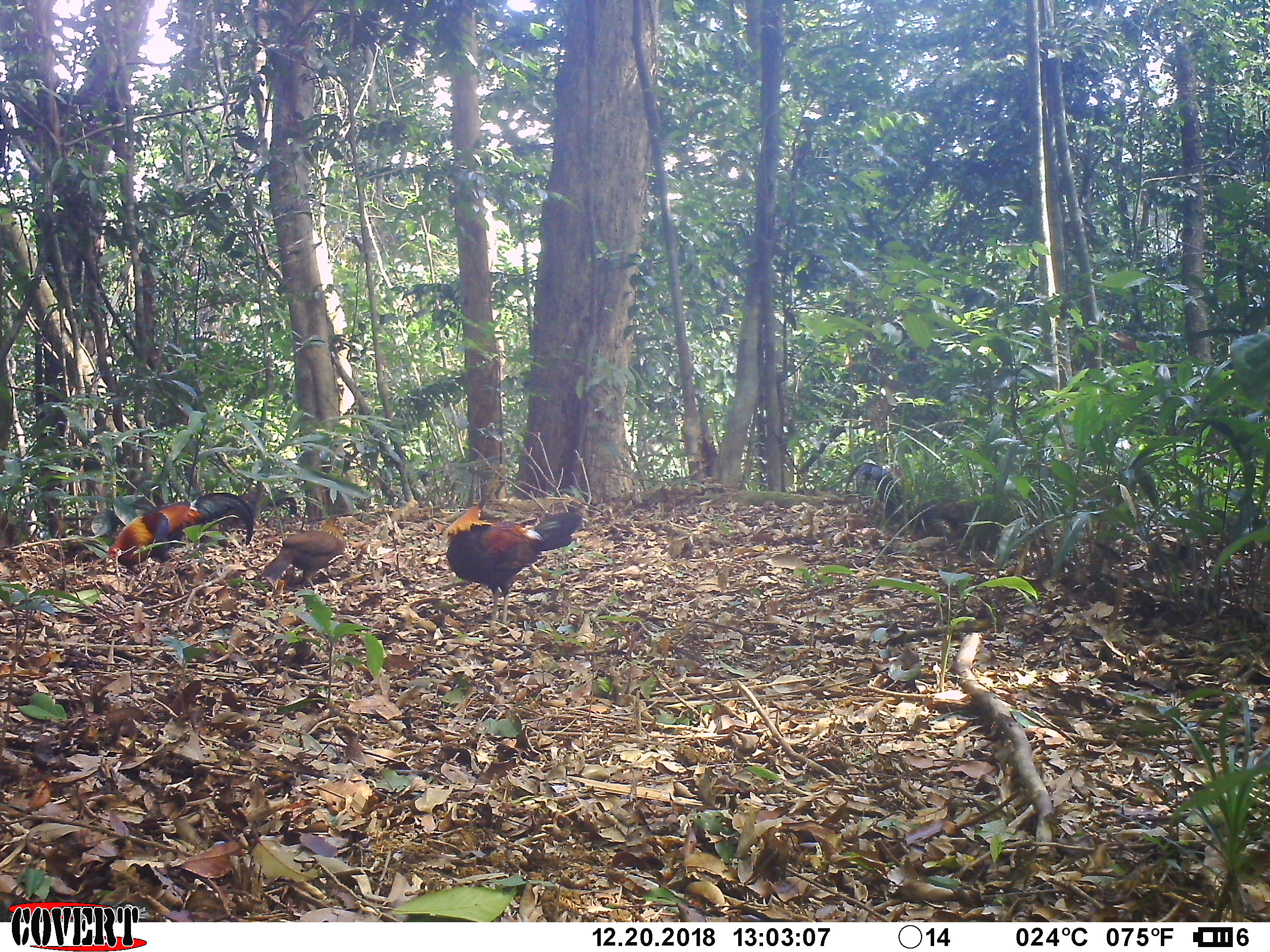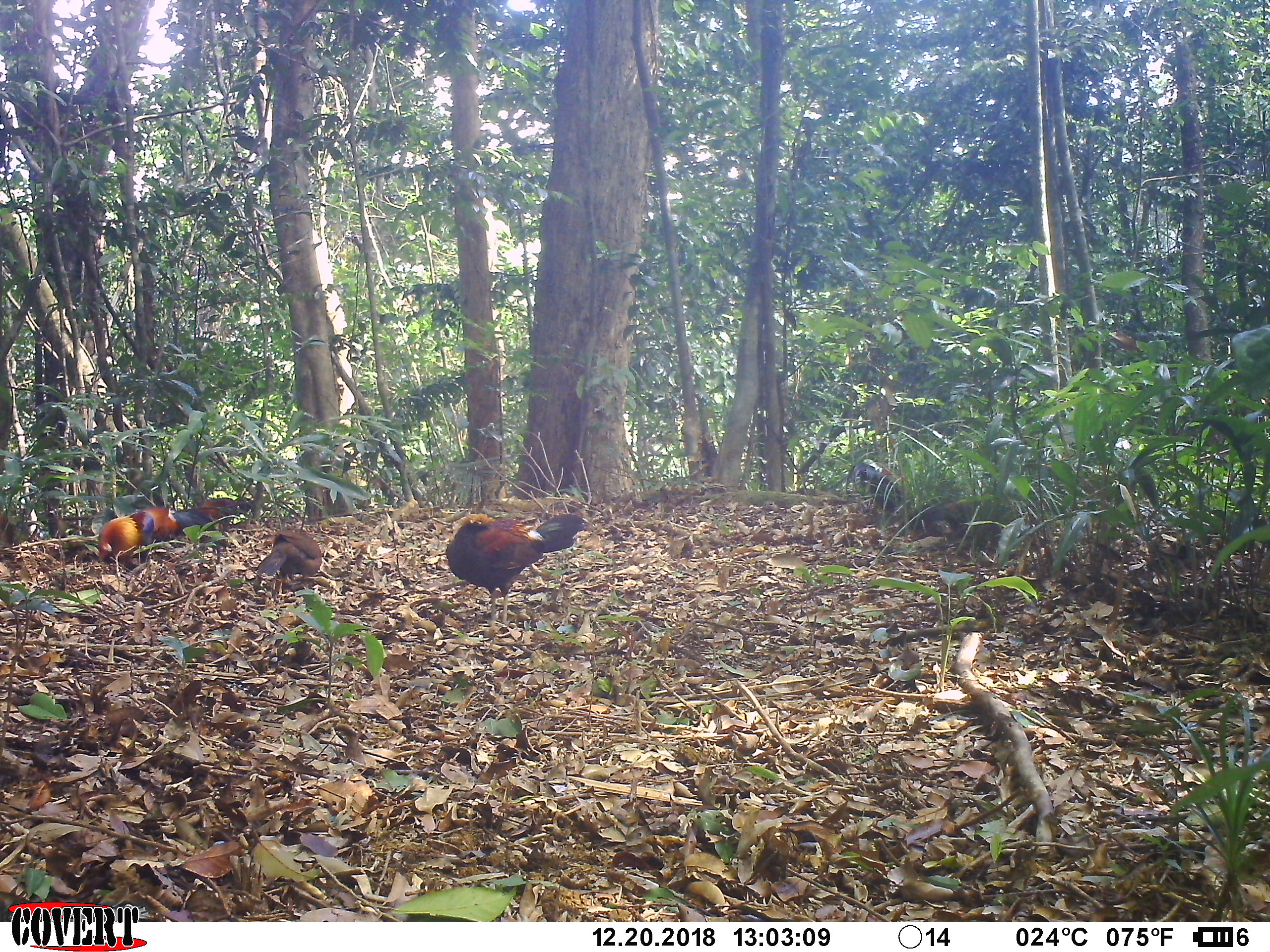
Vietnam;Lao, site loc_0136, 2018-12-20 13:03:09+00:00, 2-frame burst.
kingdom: Animalia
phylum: Chordata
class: Aves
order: Galliformes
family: Phasianidae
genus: Gallus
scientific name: Gallus gallus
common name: red junglefowl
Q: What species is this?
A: Red junglefowl (Gallus gallus).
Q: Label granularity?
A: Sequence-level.